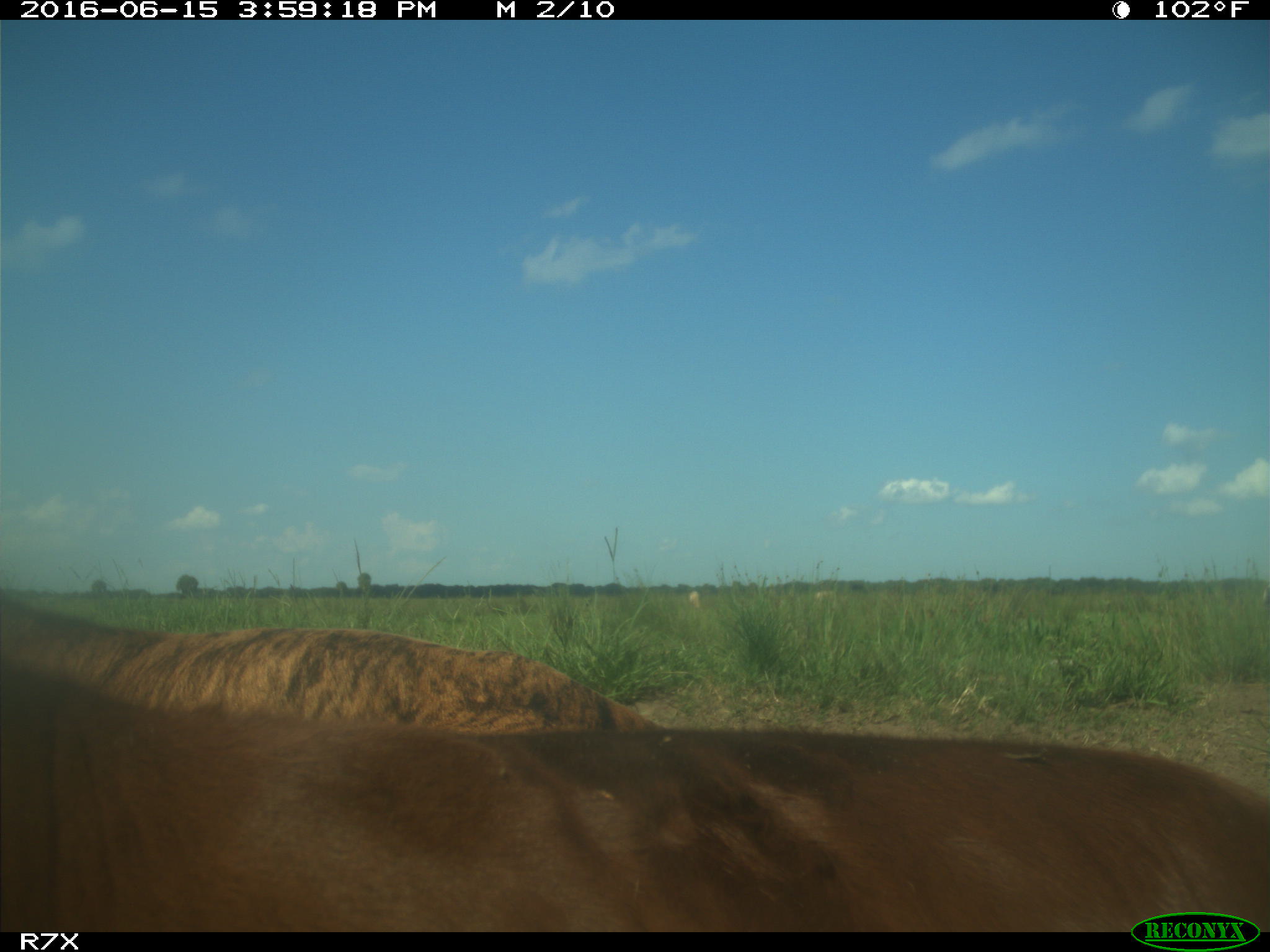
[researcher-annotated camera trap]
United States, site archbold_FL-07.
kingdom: Animalia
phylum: Chordata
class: Mammalia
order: Artiodactyla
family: Bovidae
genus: Bos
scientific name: Bos taurus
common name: domestic cow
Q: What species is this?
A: Bos taurus (domestic cow).